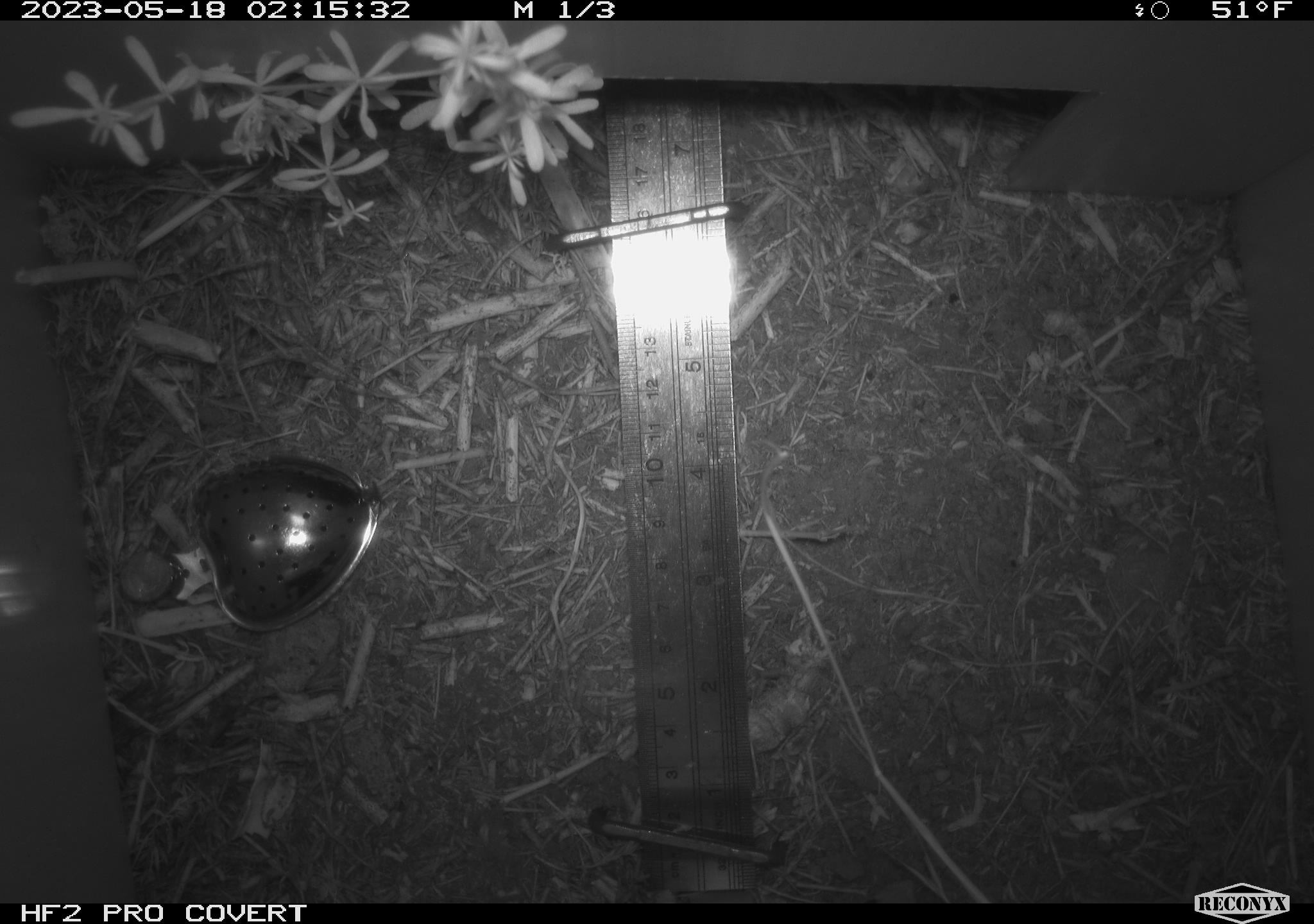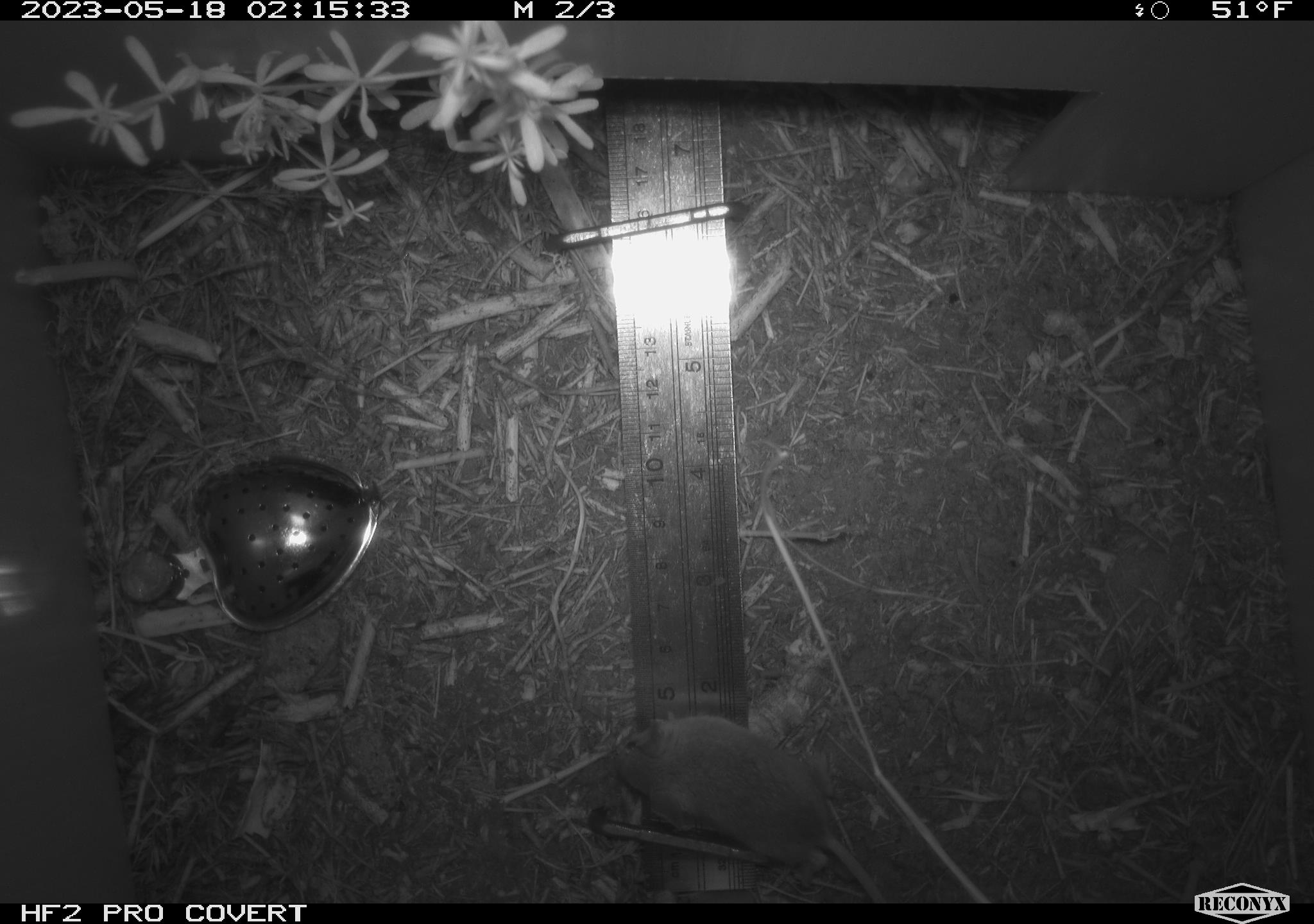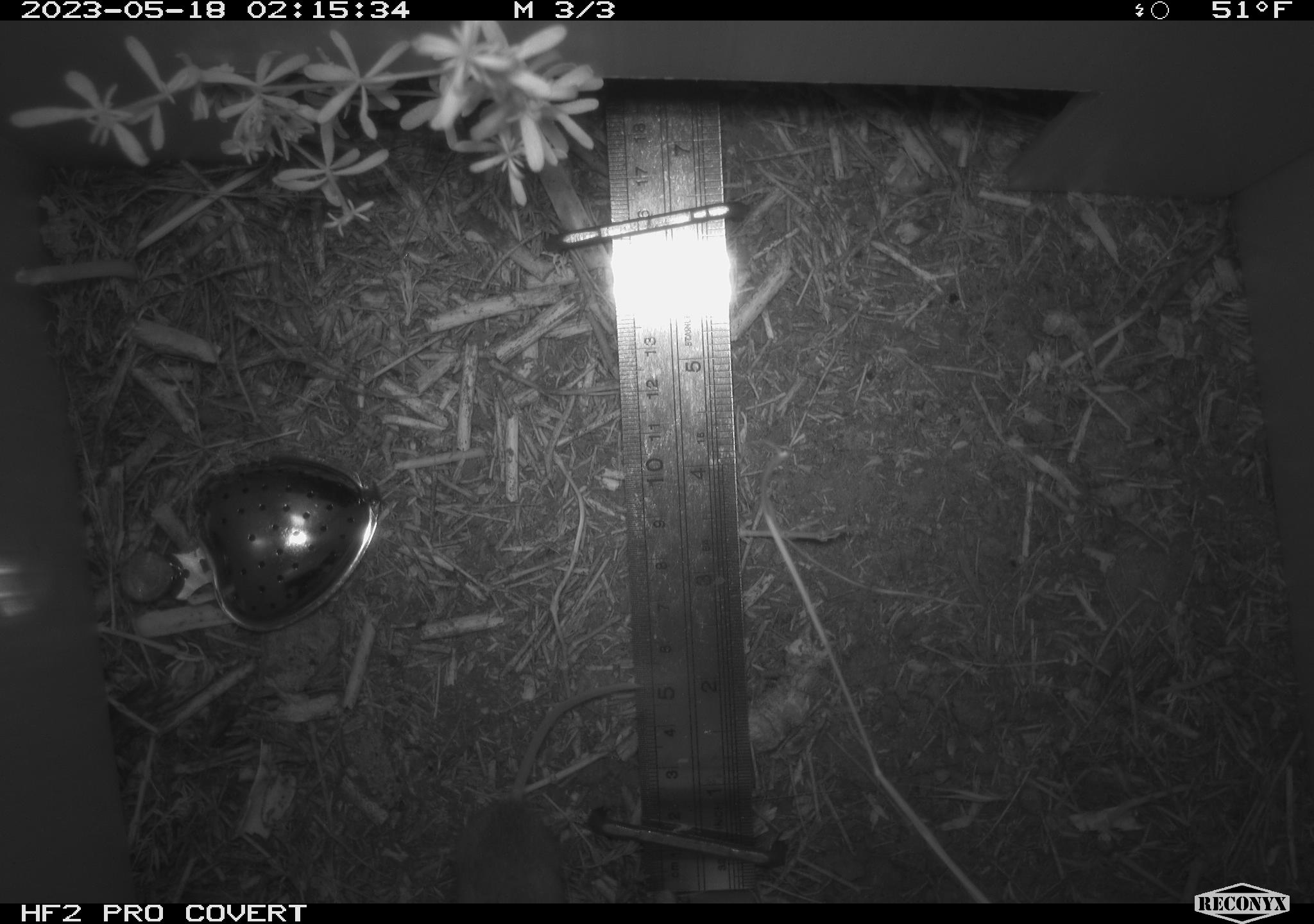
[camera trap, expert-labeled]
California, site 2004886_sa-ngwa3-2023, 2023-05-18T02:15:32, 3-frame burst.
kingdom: Animalia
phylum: Chordata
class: Mammalia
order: Rodentia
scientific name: Rodentia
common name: mouse species